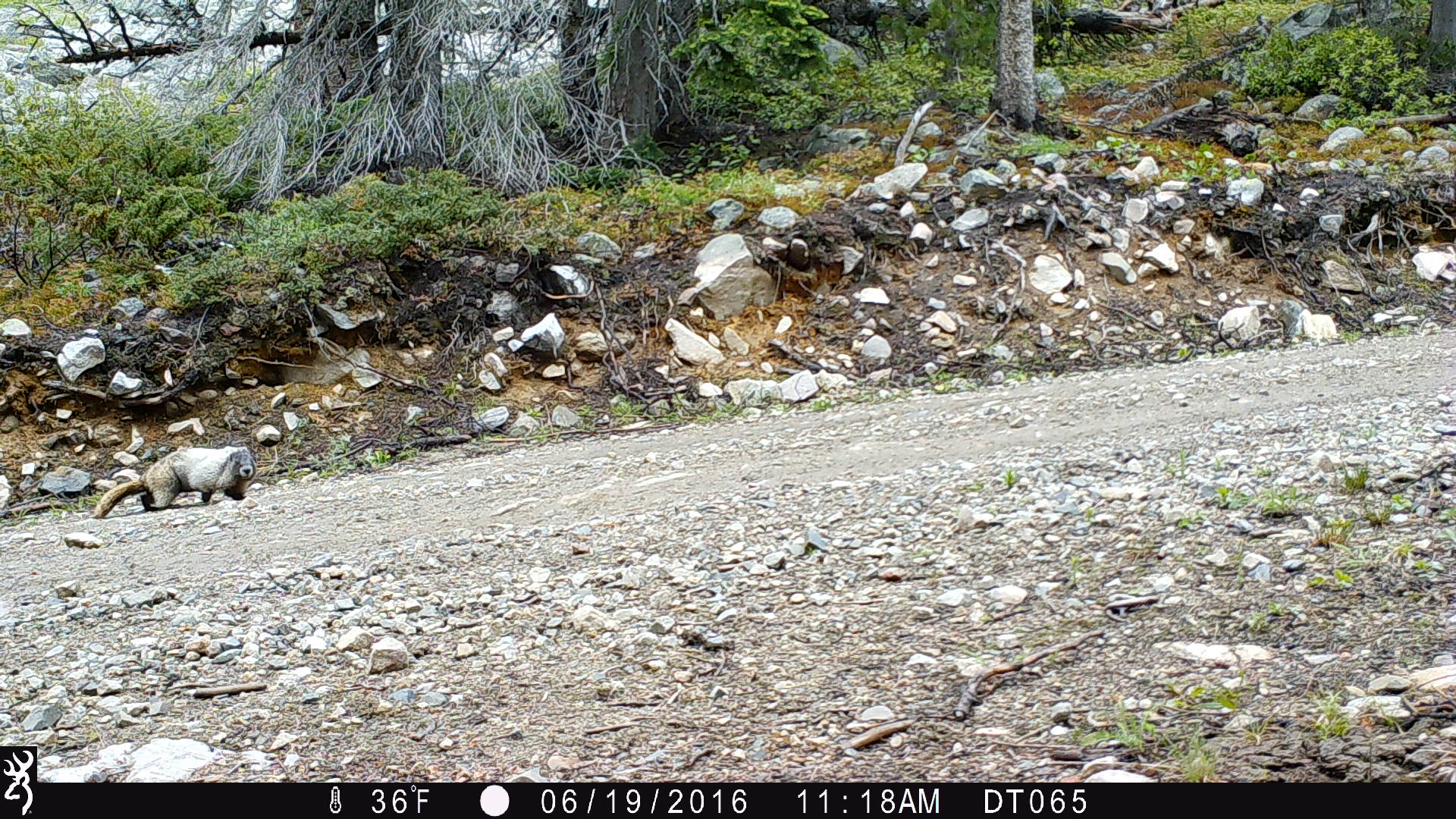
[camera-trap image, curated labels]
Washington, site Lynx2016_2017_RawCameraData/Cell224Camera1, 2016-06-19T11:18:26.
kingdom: Animalia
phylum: Chordata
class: Mammalia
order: Rodentia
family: Sciuridae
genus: Marmota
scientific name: Marmota caligata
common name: hoary marmot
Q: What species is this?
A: Marmota caligata (hoary marmot).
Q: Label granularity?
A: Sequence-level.